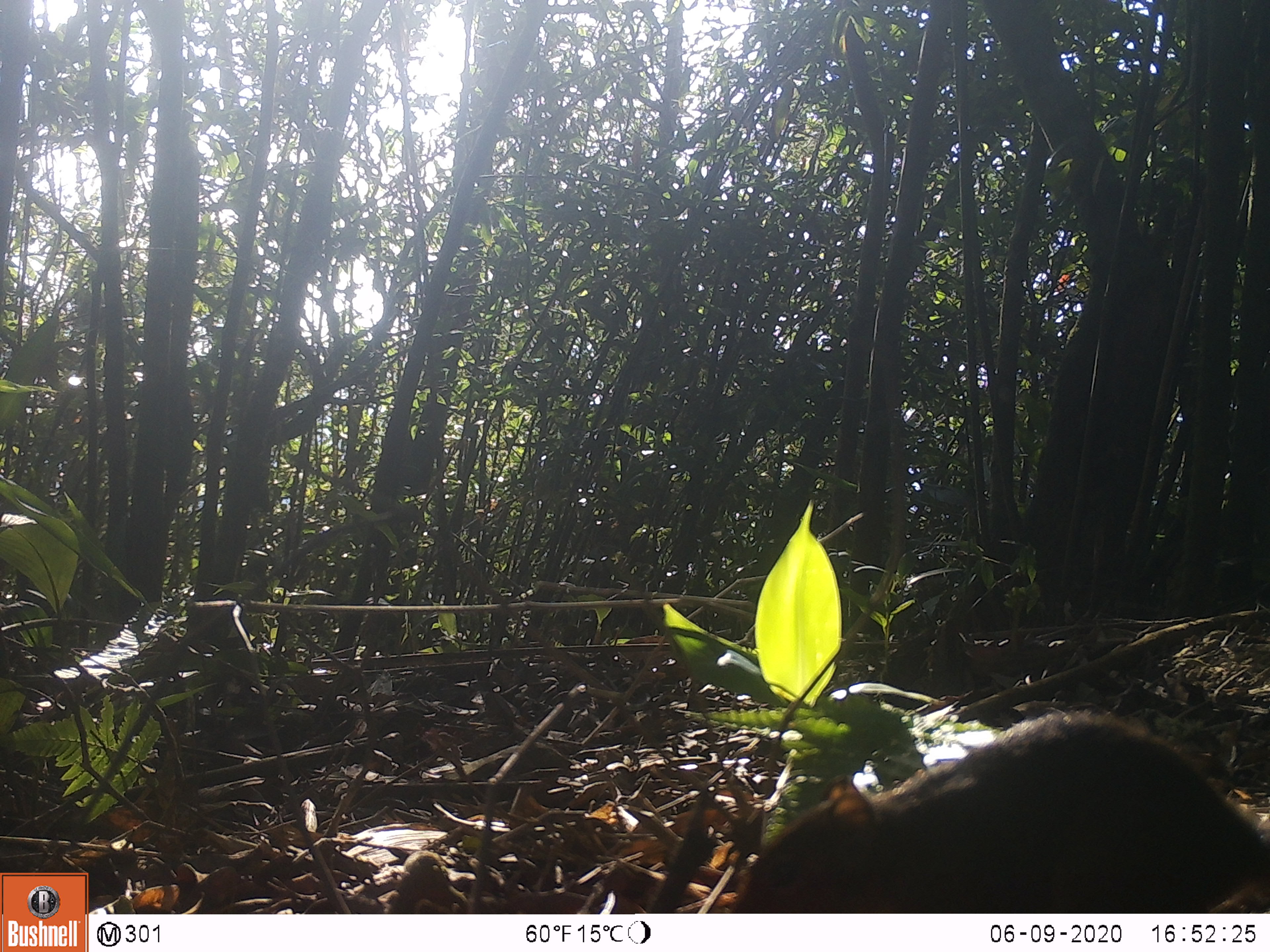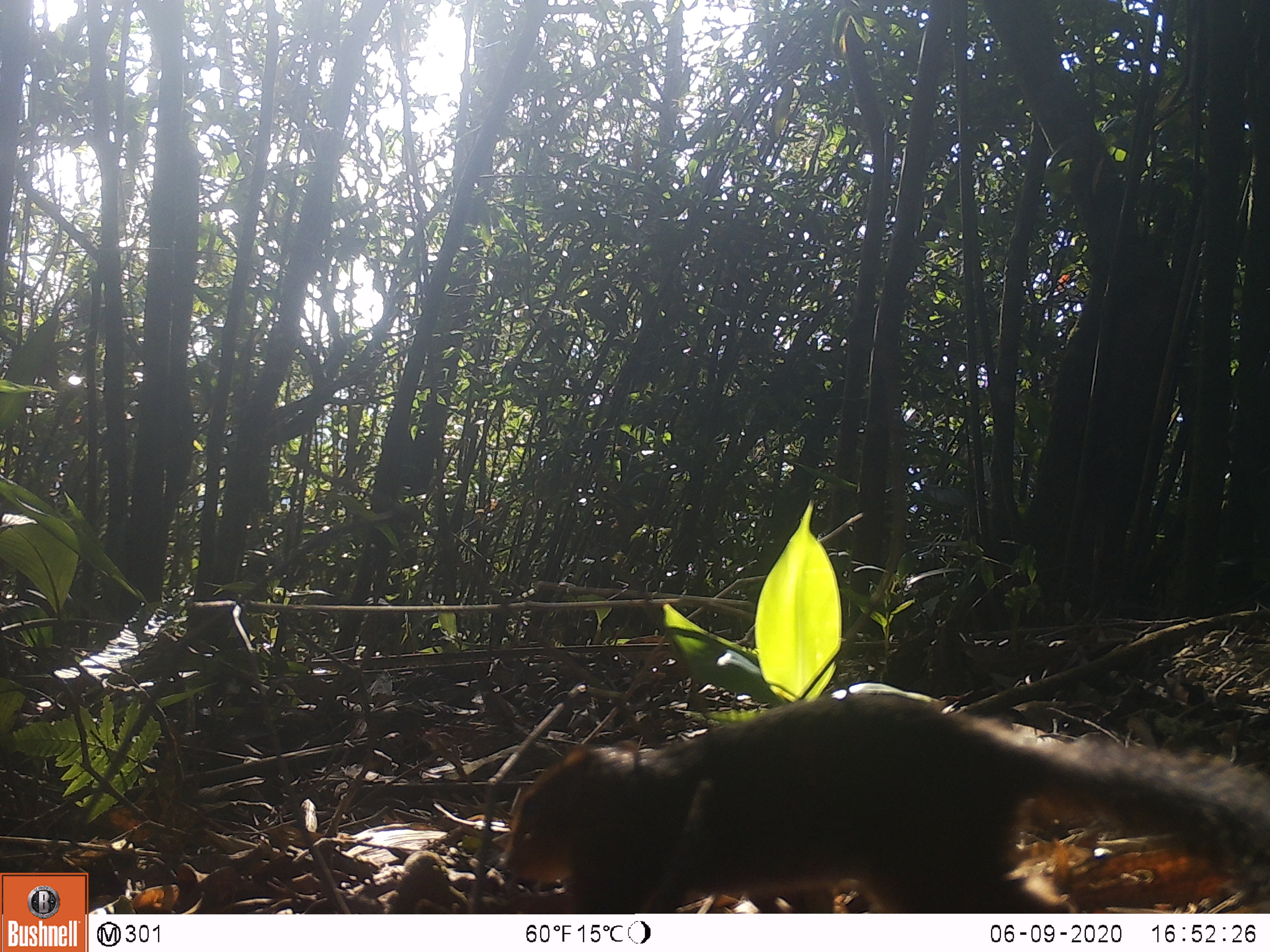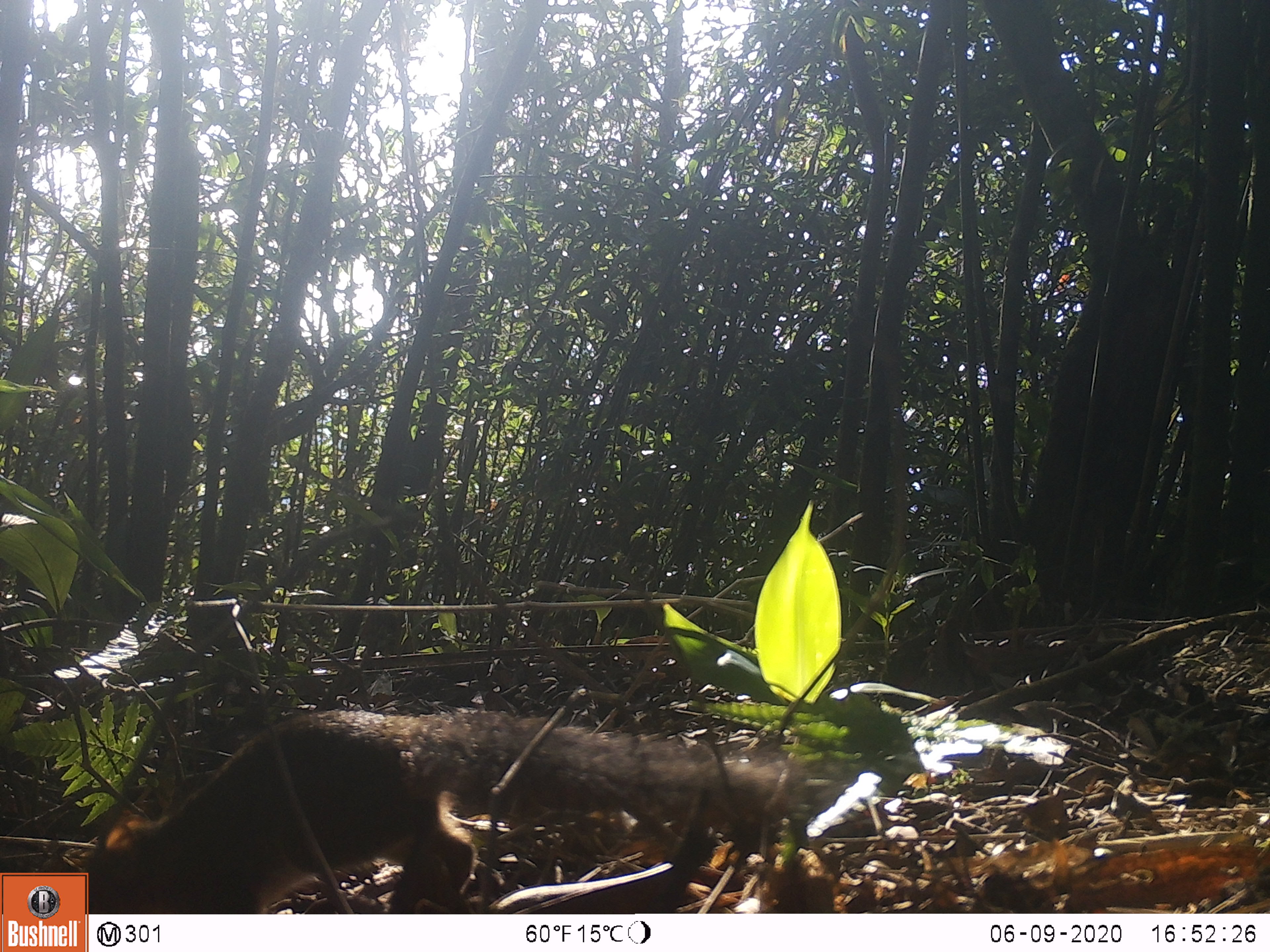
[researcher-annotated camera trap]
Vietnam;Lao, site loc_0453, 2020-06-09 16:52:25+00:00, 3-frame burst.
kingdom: Animalia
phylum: Chordata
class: Mammalia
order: Rodentia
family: Sciuridae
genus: Dremomys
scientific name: Dremomys rufigenis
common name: red-cheeked squirrel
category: red cheeked squirrel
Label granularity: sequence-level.